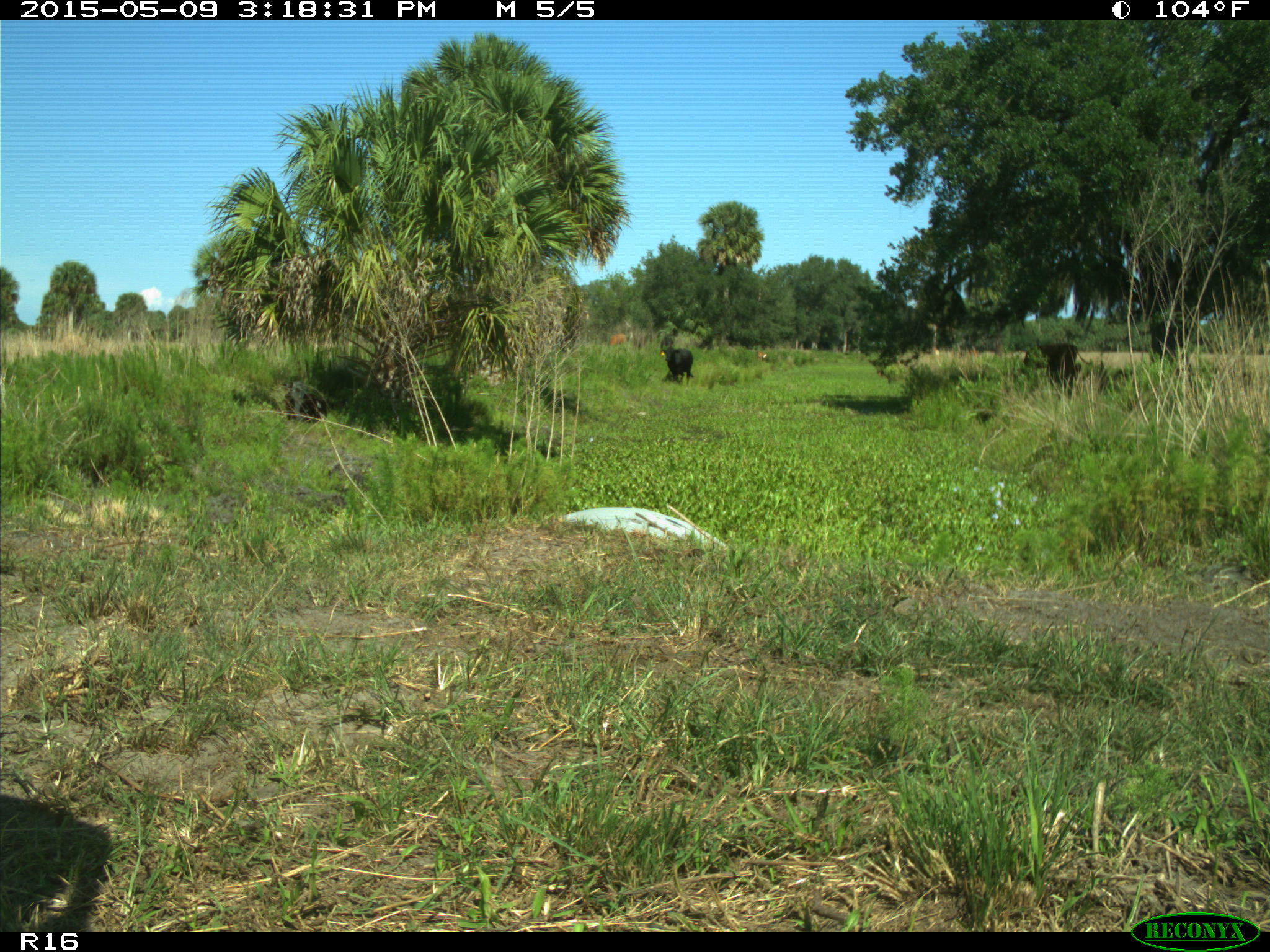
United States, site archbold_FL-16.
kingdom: Animalia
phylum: Chordata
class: Mammalia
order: Artiodactyla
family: Bovidae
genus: Bos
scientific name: Bos taurus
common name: domestic cow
Bos taurus (domestic cow).